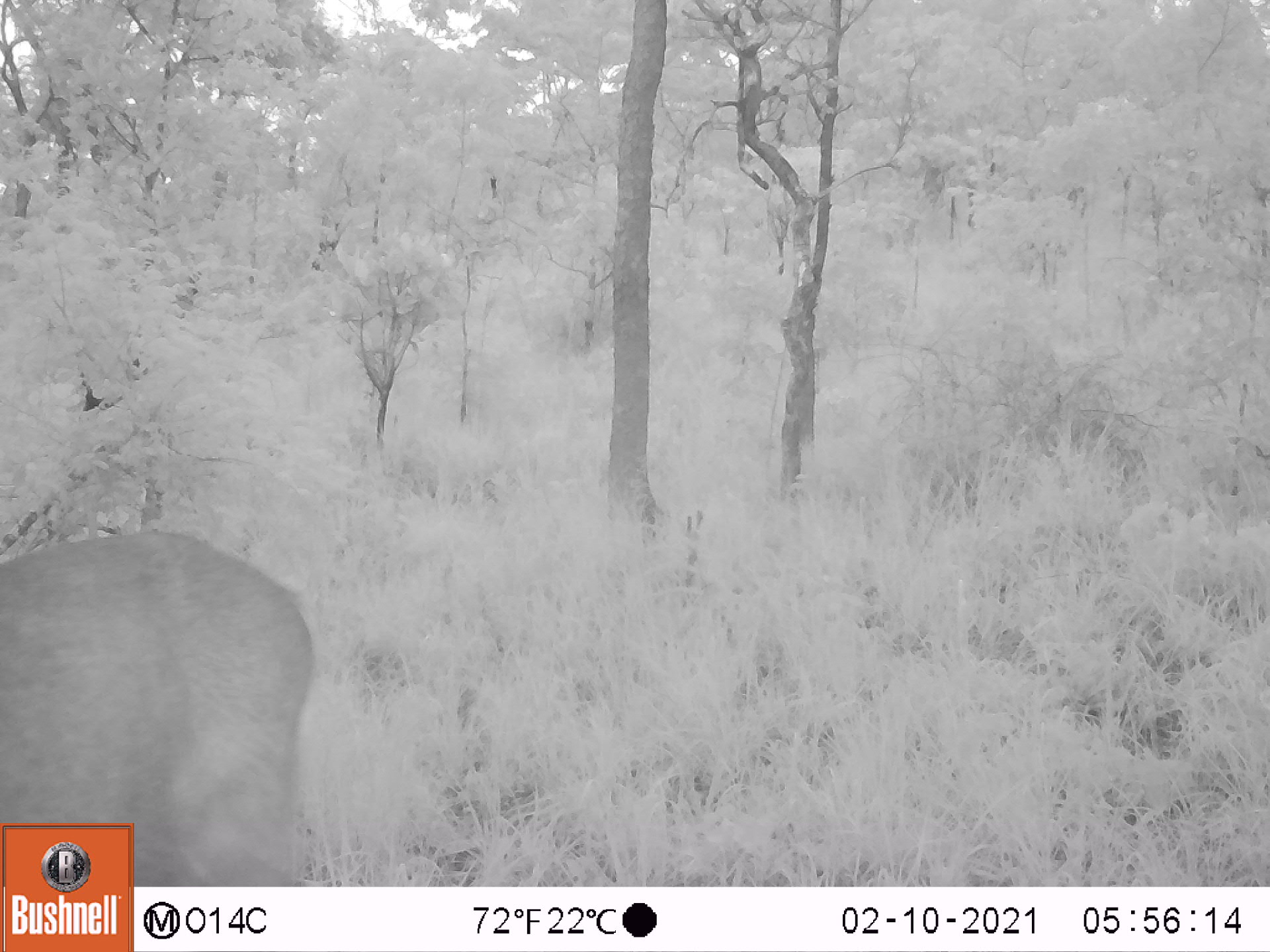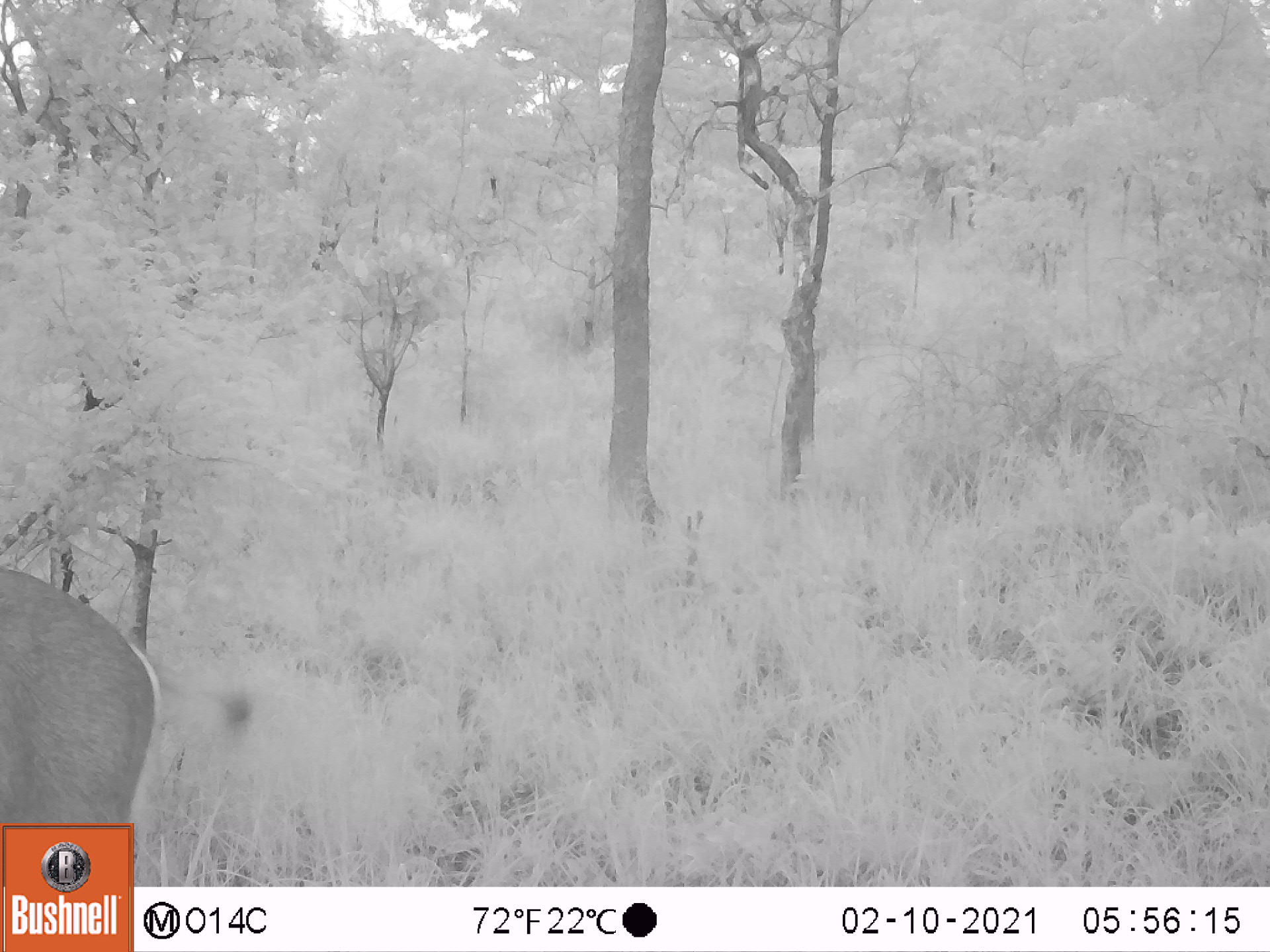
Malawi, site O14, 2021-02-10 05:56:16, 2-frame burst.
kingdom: Animalia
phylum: Chordata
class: Mammalia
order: Artiodactyla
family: Bovidae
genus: Kobus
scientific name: Kobus ellipsiprymnus ellipsiprymnus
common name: common waterbuck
Common waterbuck (Kobus ellipsiprymnus ellipsiprymnus), count 1.